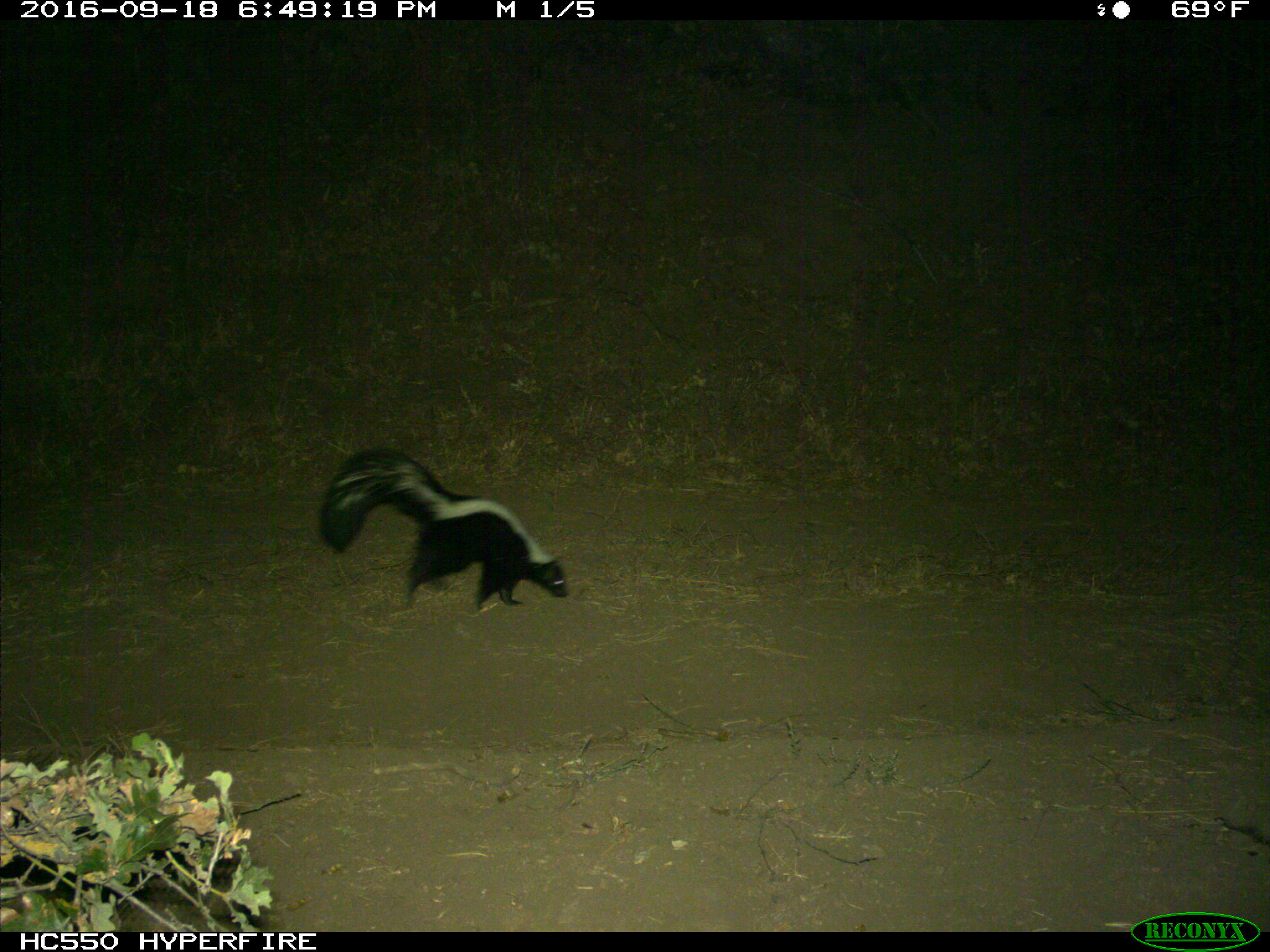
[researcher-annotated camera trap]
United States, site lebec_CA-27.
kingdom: Animalia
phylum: Chordata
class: Mammalia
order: Carnivora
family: Mephitidae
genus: Mephitis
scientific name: Mephitis mephitis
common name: striped skunk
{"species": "Mephitis mephitis (striped skunk)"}